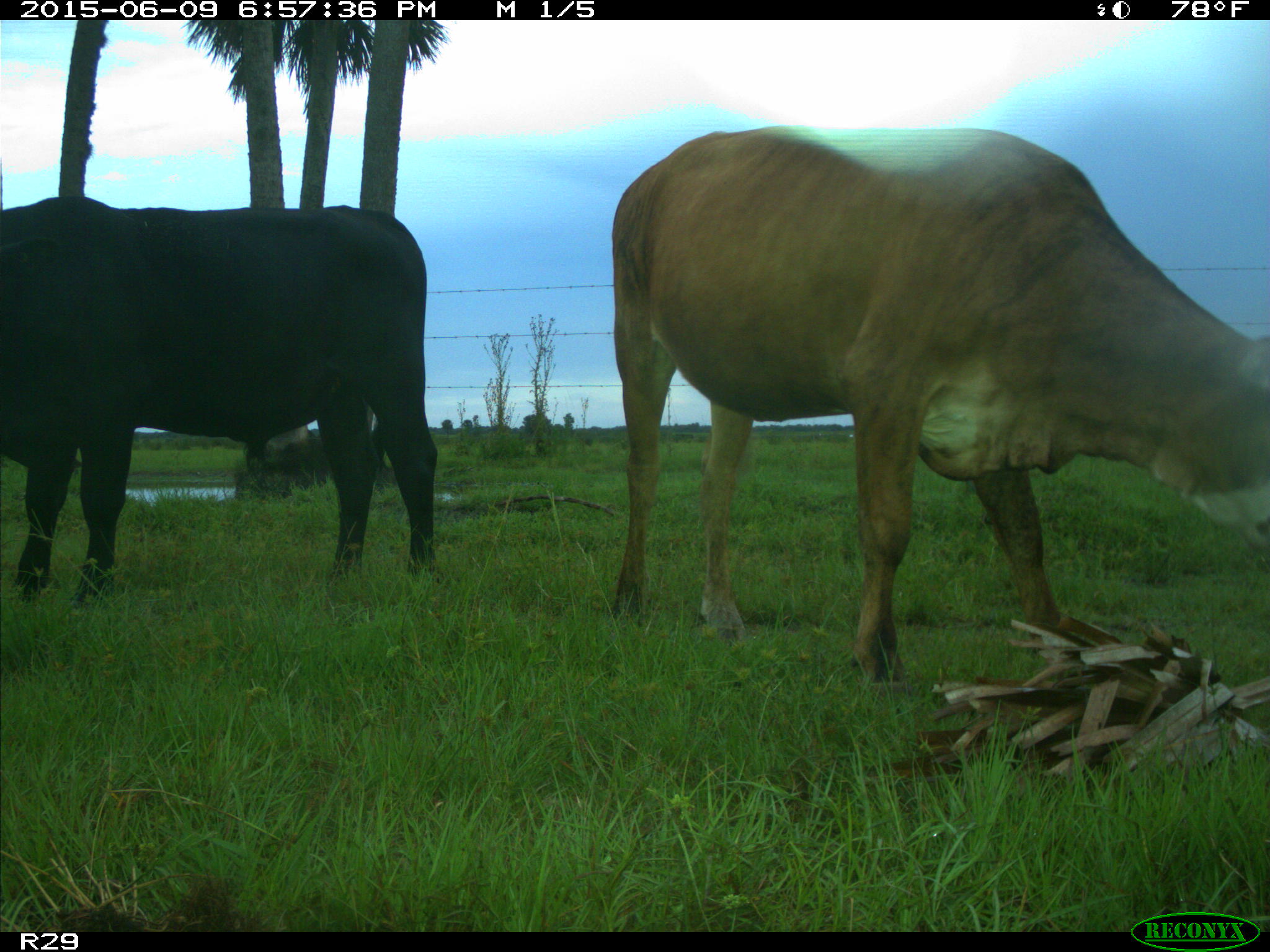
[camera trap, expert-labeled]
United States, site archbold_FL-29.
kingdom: Animalia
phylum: Chordata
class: Mammalia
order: Artiodactyla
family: Bovidae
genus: Bos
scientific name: Bos taurus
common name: domestic cow